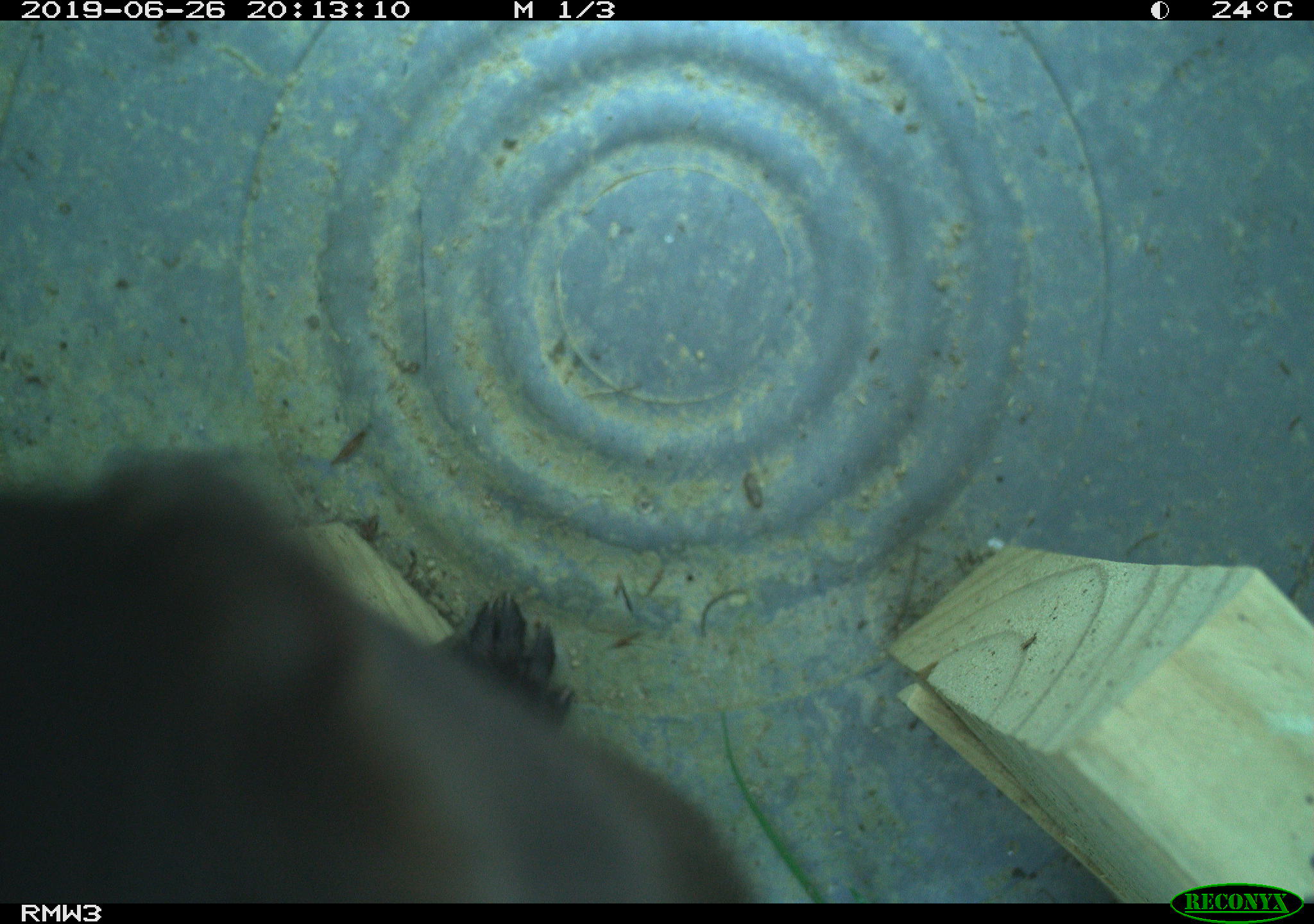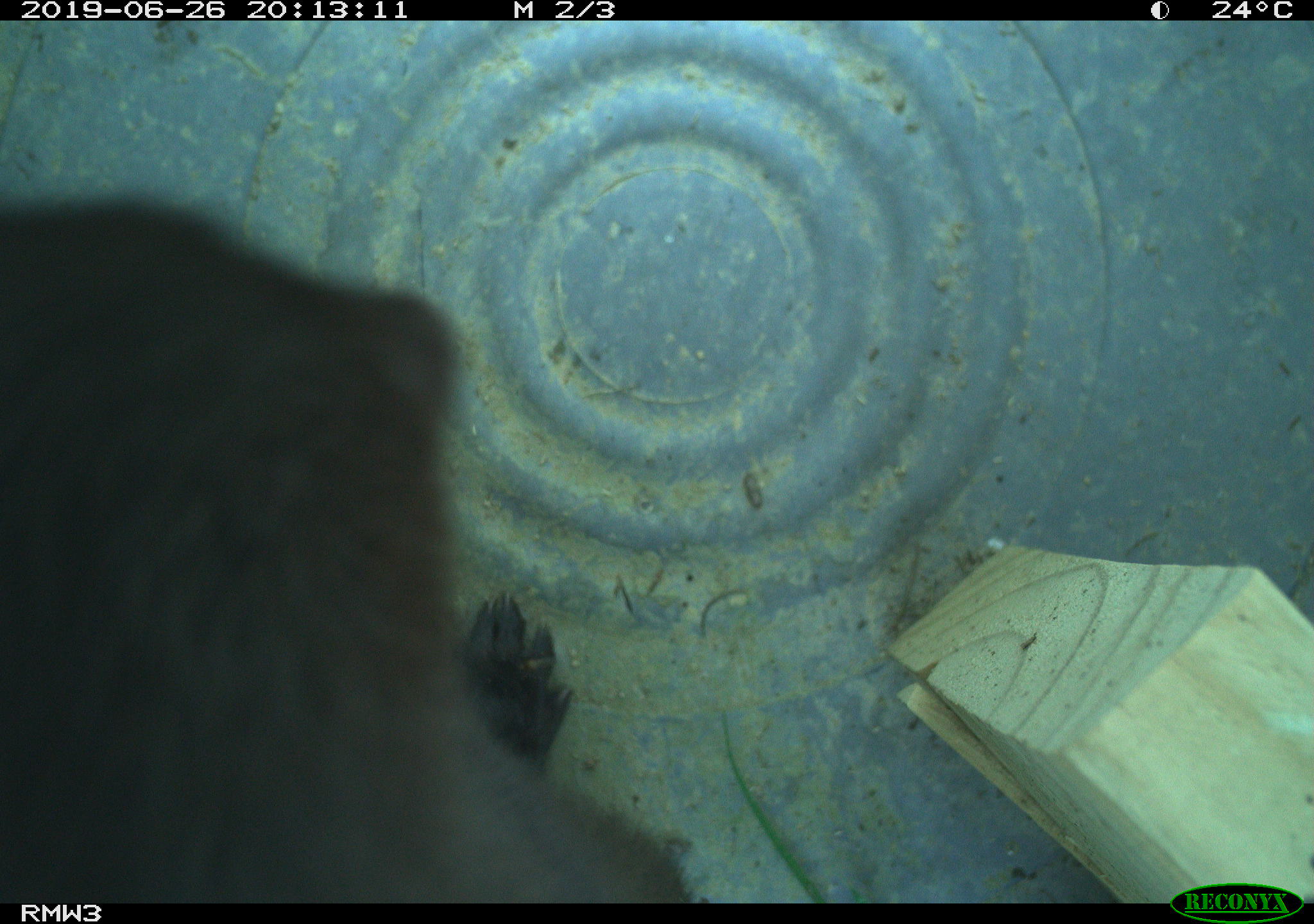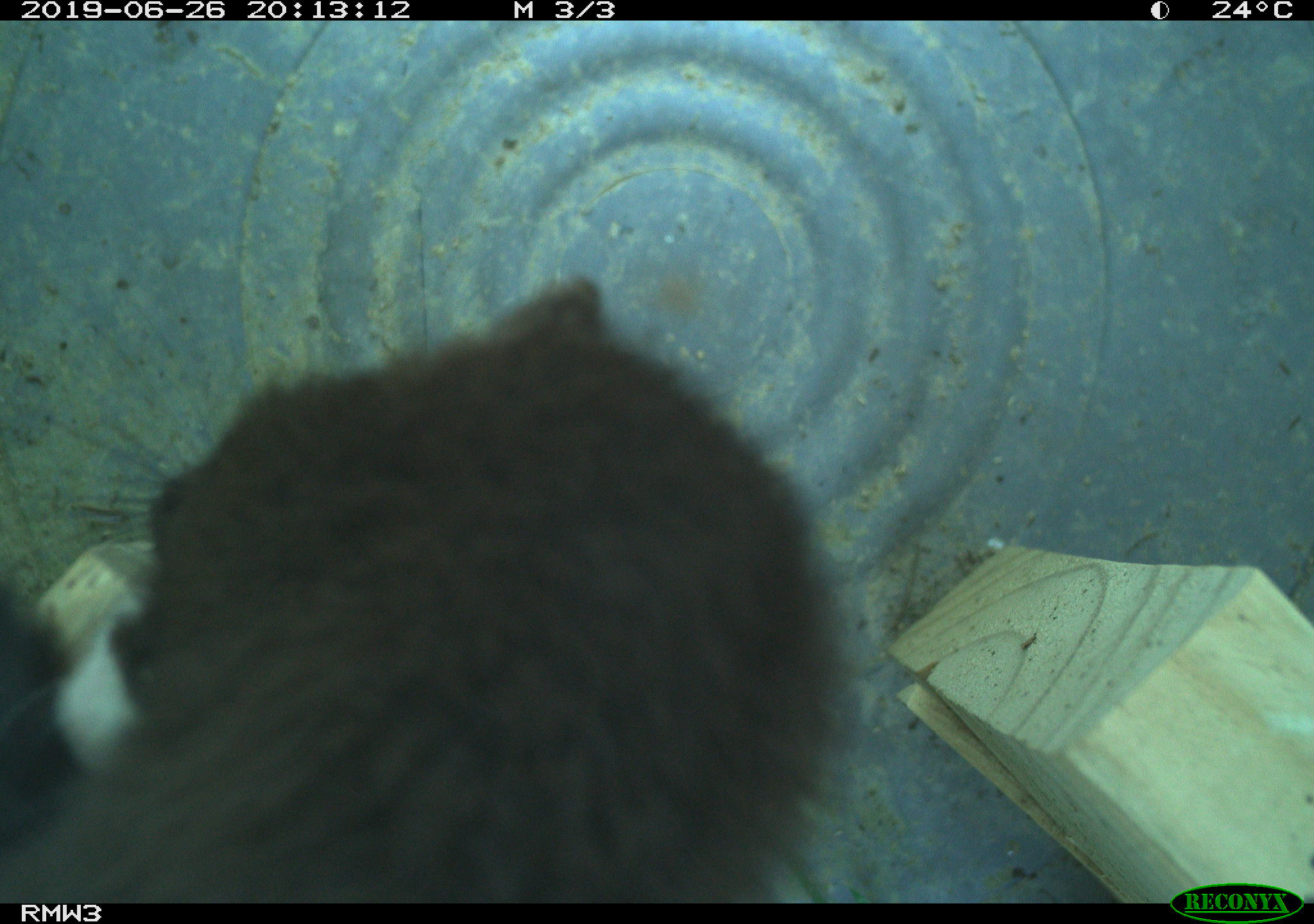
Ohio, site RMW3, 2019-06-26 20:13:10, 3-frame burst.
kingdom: Animalia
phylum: Chordata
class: Mammalia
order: Carnivora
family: Mustelidae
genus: Neogale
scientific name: Neogale vison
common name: american mink